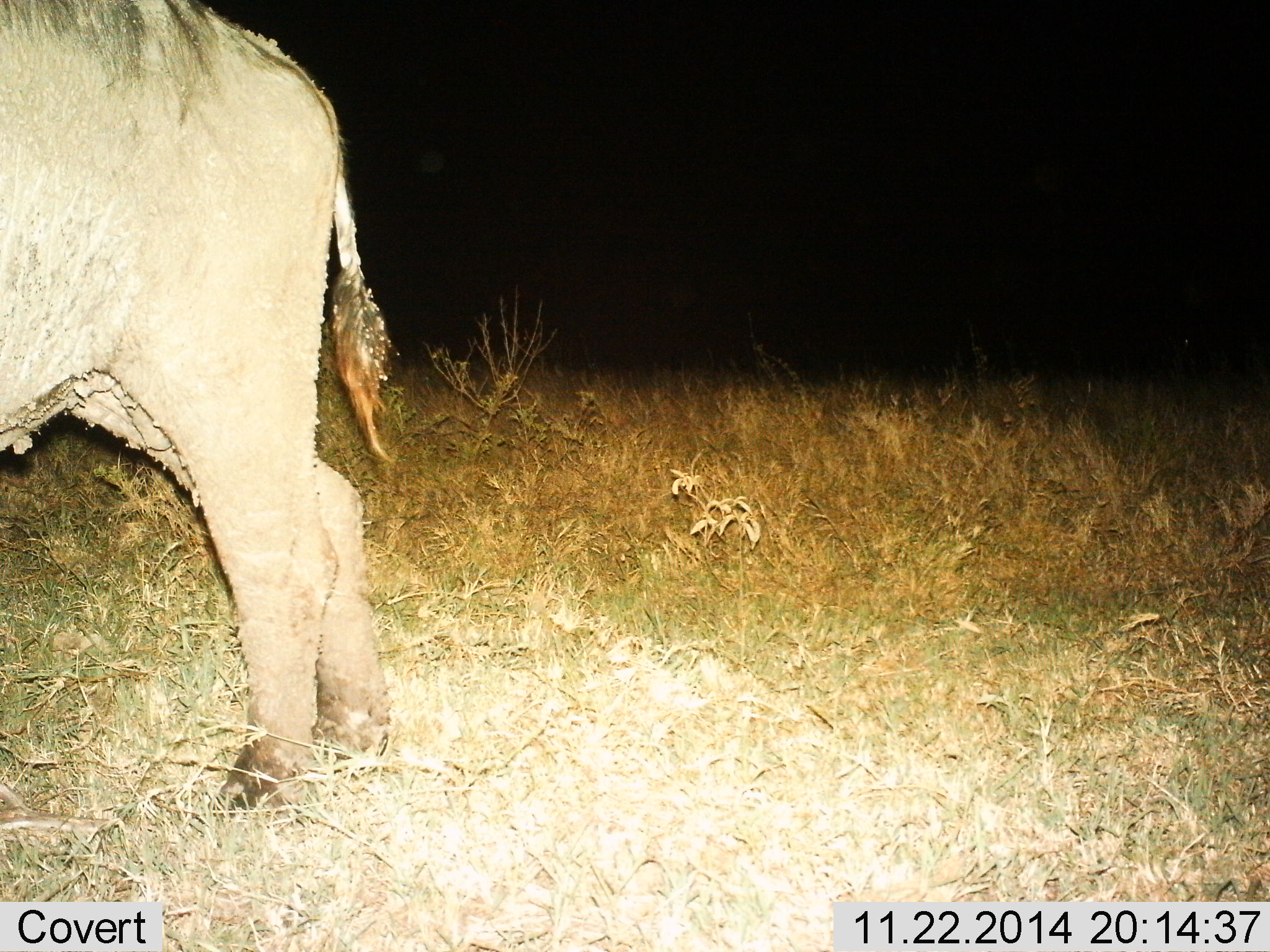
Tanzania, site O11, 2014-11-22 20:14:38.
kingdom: Animalia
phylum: Chordata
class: Mammalia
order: Artiodactyla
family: Bovidae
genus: Syncerus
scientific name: Syncerus caffer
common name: cape buffalo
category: buffalo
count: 1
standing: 70%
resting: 0%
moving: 30%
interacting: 0%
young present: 0%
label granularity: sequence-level